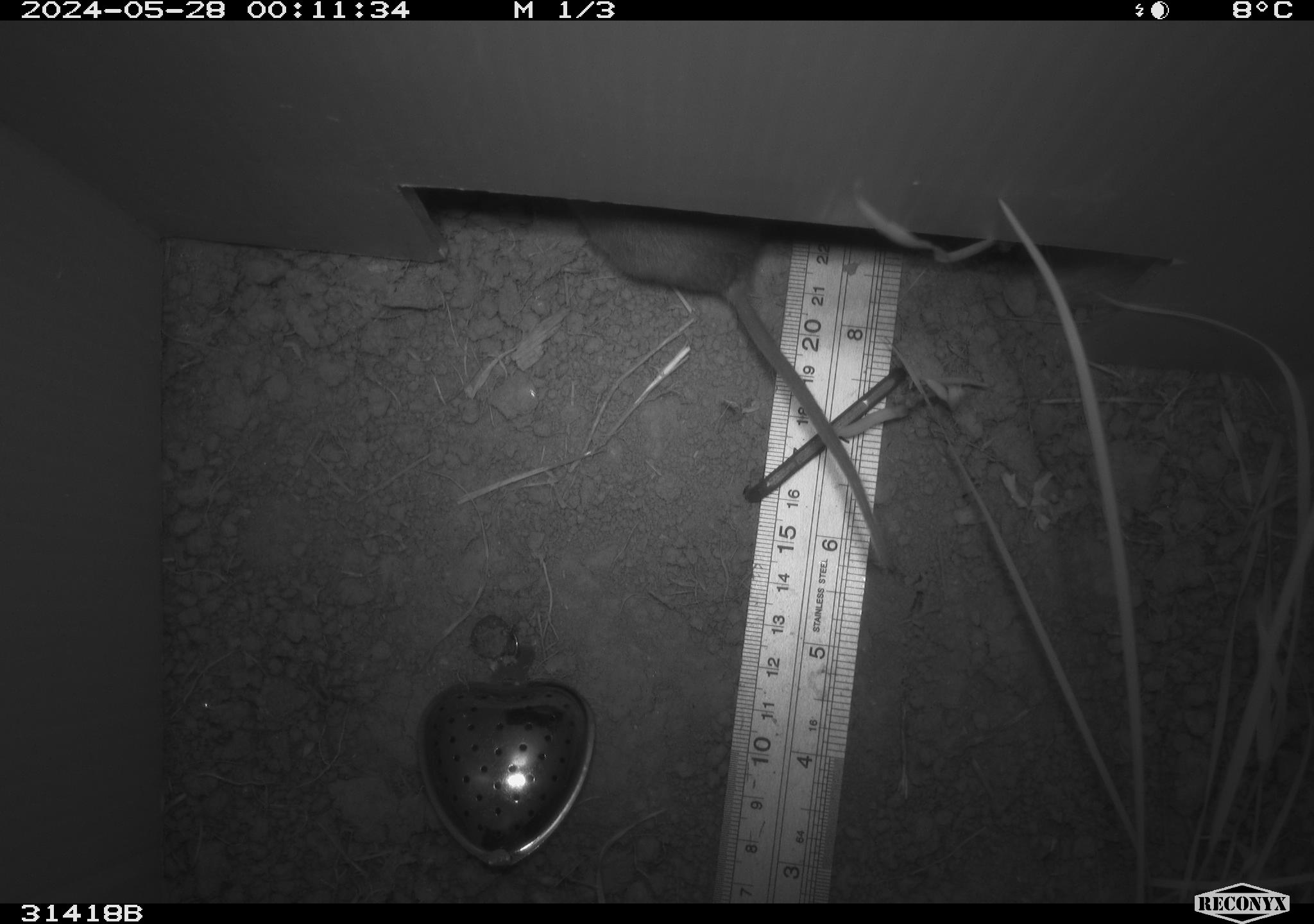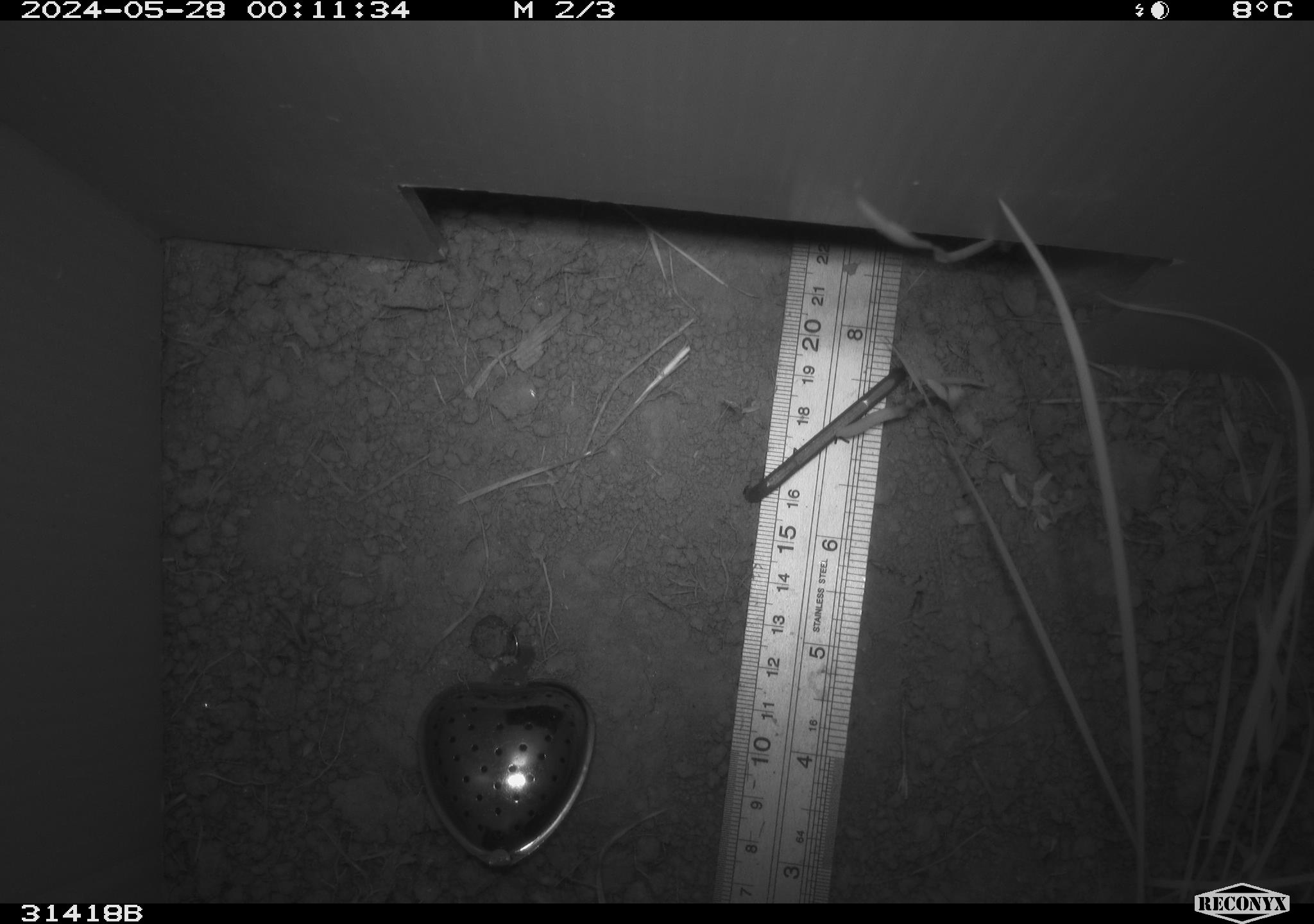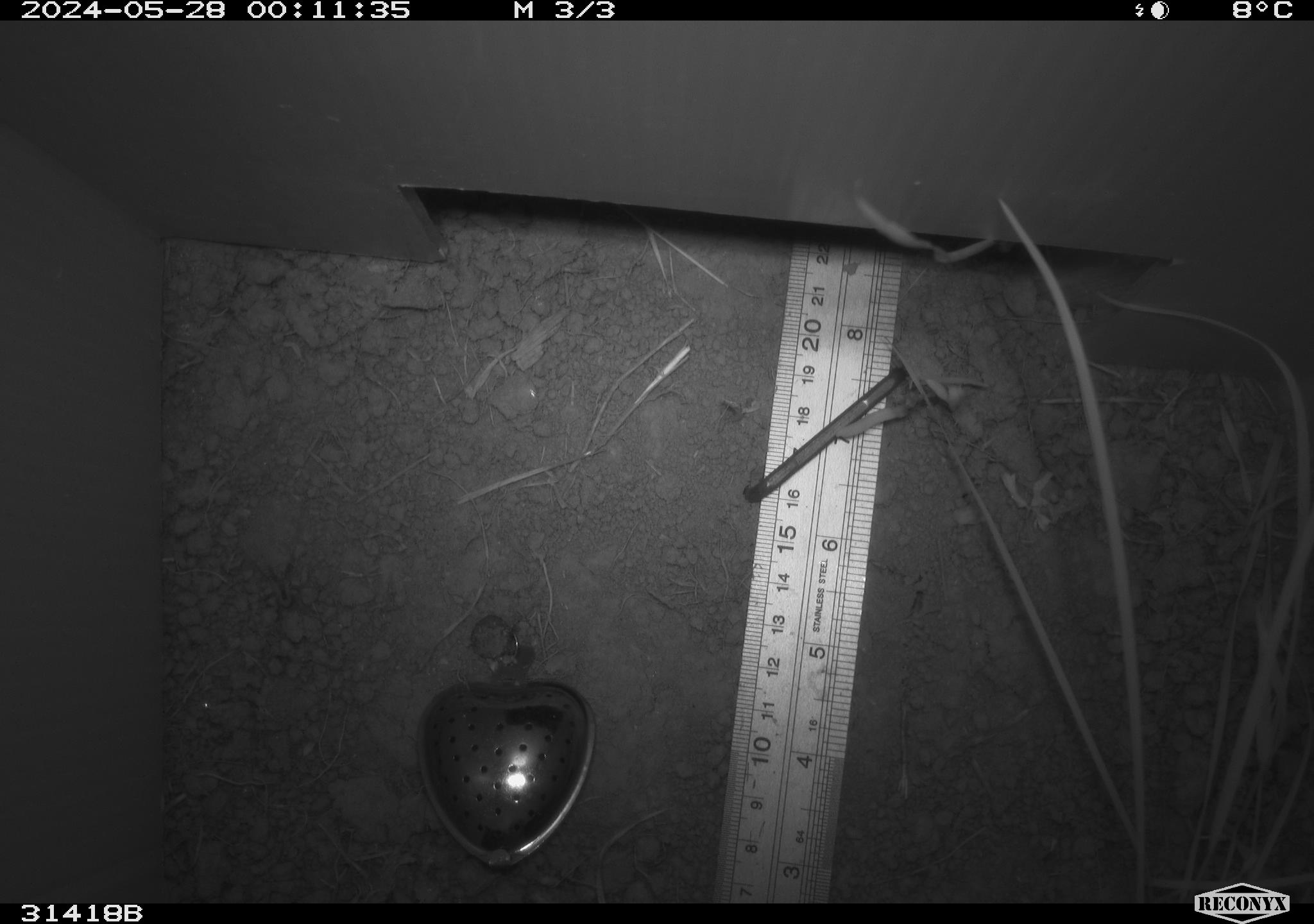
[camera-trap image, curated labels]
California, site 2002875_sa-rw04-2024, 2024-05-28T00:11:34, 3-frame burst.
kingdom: Animalia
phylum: Chordata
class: Mammalia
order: Rodentia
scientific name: Rodentia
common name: rodent